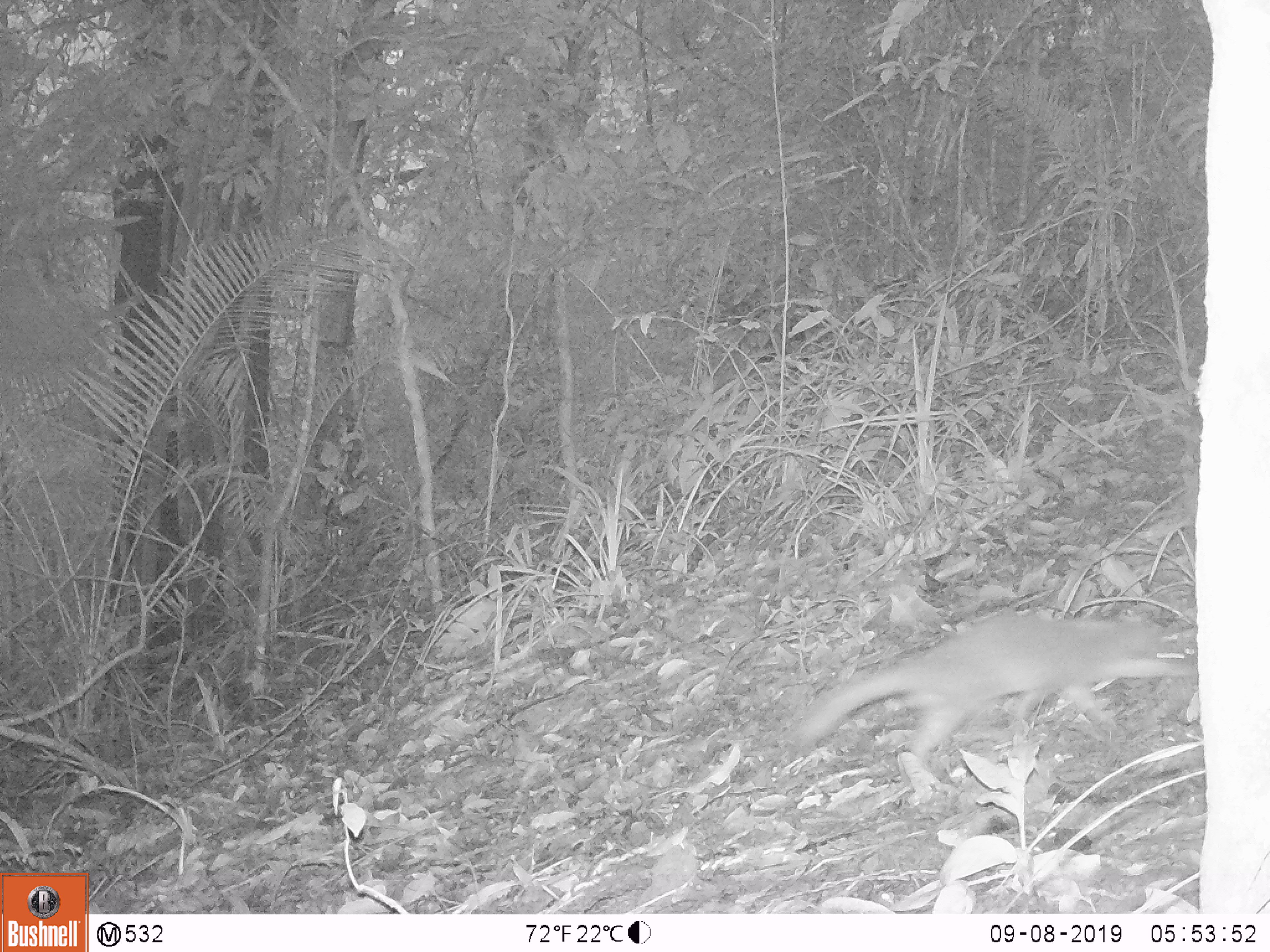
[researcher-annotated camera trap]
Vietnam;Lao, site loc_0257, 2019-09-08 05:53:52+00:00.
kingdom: Animalia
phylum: Chordata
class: Mammalia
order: Carnivora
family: Mustelidae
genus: Melogale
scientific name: Melogale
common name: ferret badger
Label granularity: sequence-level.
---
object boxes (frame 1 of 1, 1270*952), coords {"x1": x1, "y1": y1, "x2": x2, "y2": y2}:
ferret badger: {"x1": 789, "y1": 611, "x2": 1197, "y2": 792}